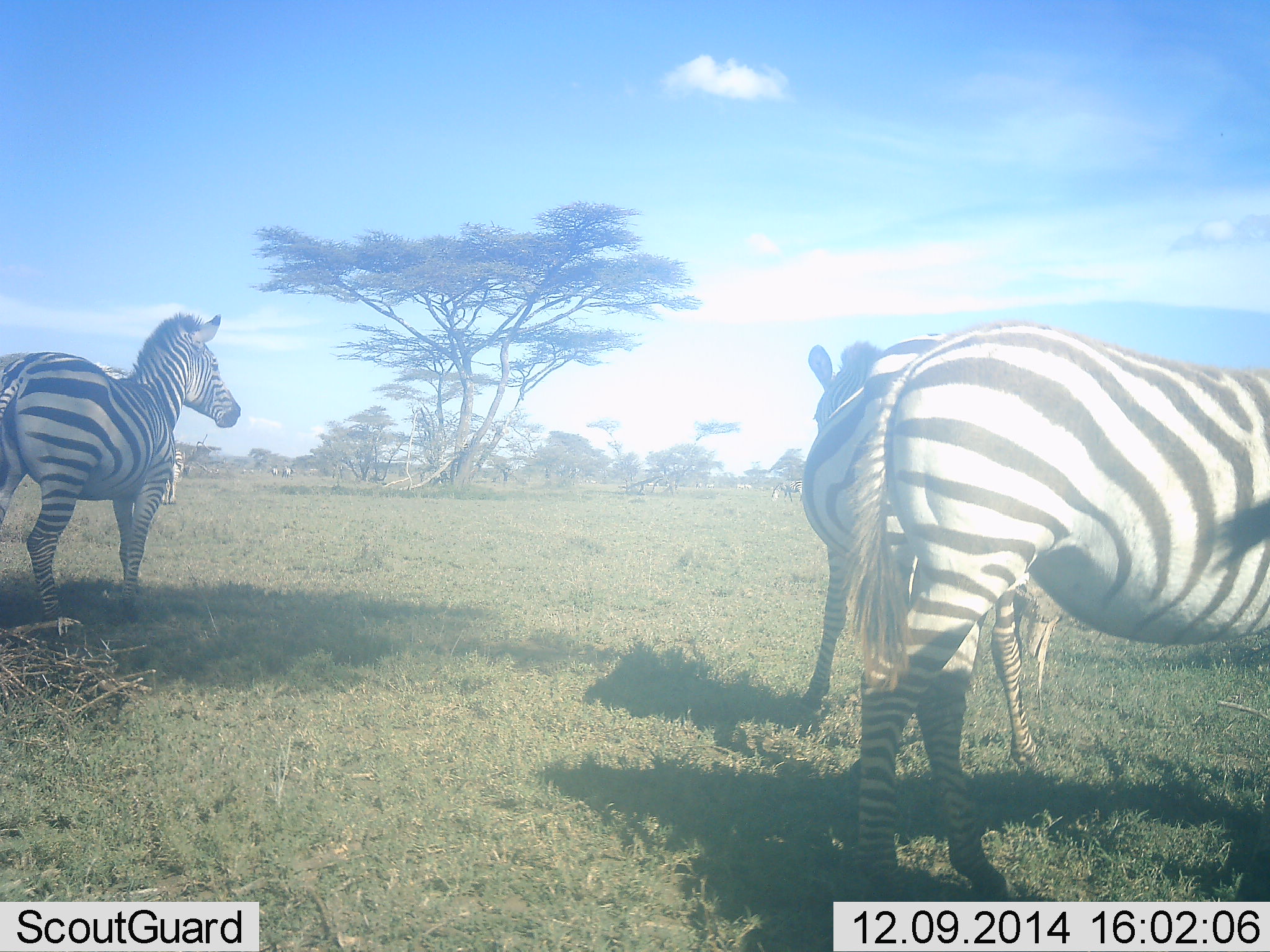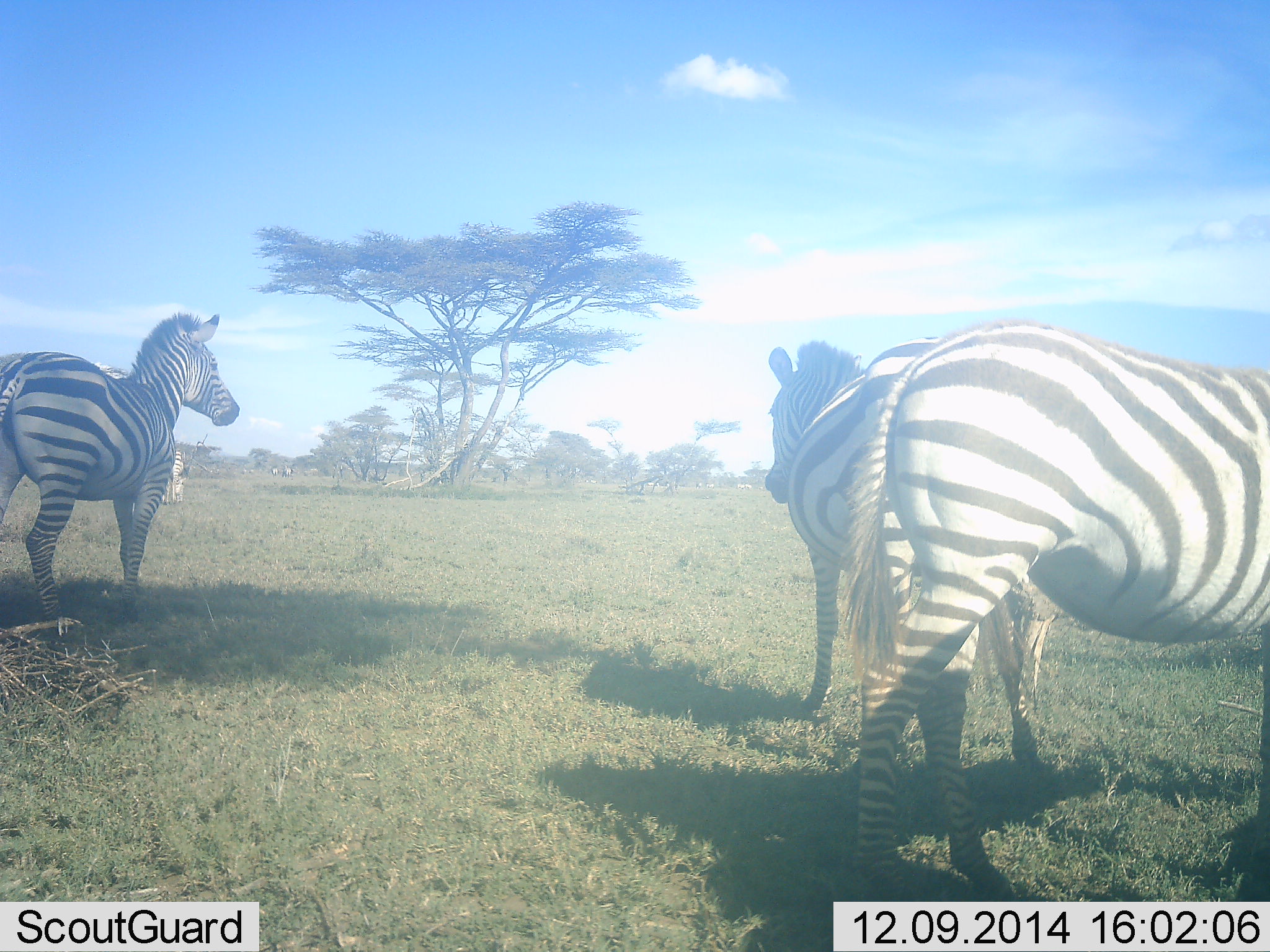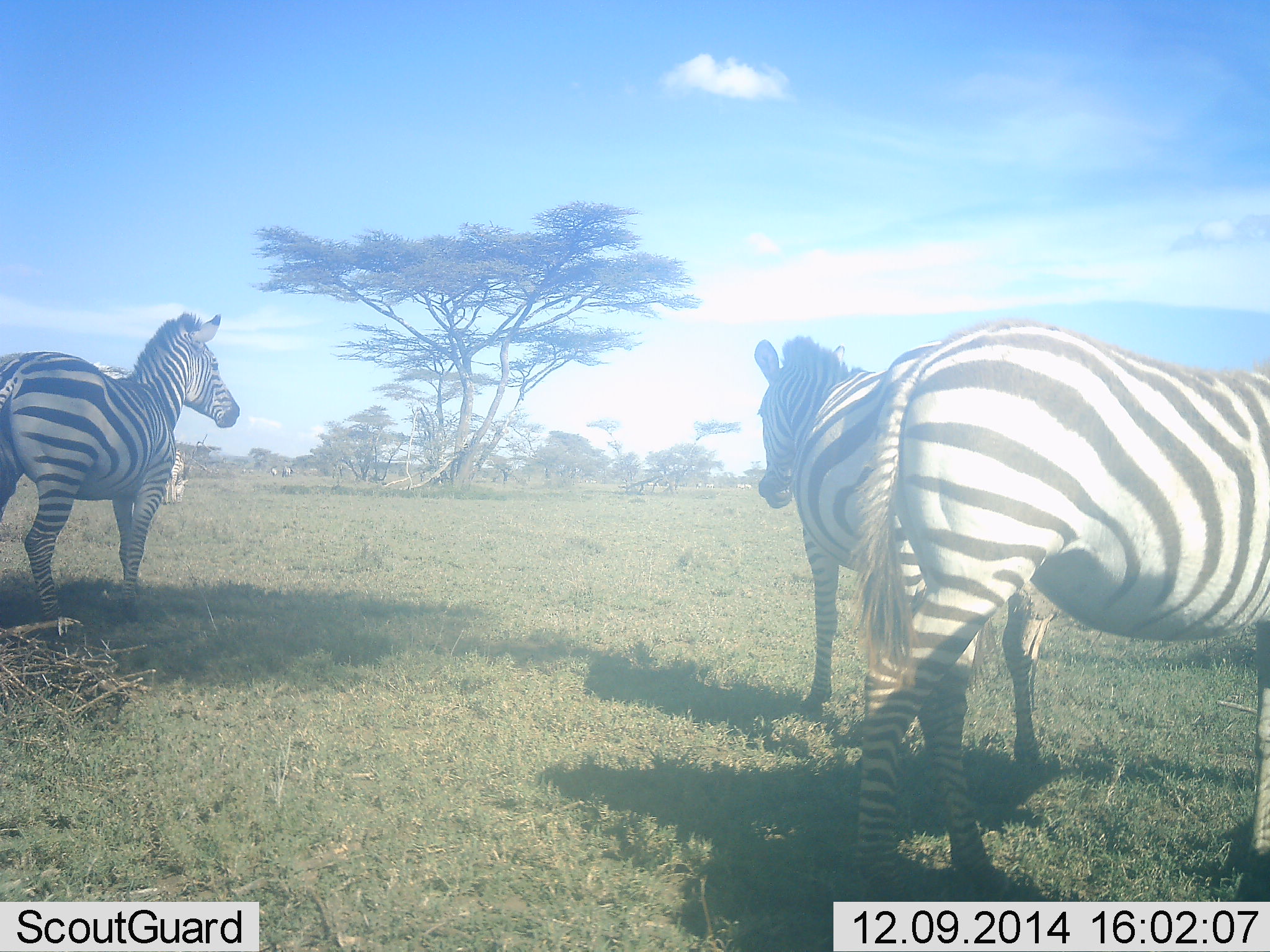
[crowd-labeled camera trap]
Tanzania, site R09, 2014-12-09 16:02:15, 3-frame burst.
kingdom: Animalia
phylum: Chordata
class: Mammalia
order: Perissodactyla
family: Equidae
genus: Equus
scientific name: Equus quagga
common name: plains zebra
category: zebra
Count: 4.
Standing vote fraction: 80%.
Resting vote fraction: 0%.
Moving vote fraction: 30%.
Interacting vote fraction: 0%.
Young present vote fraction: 0%.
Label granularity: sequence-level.